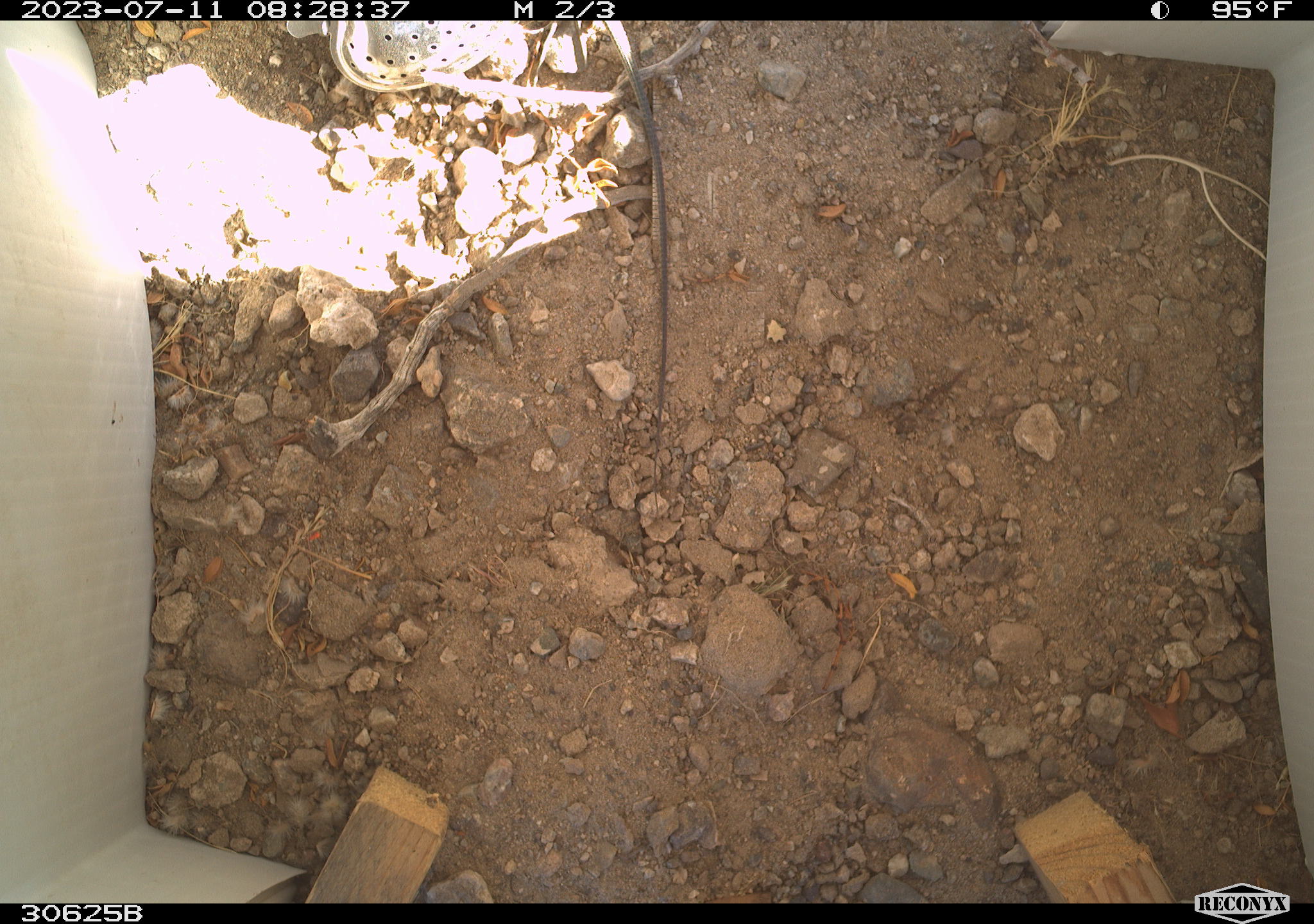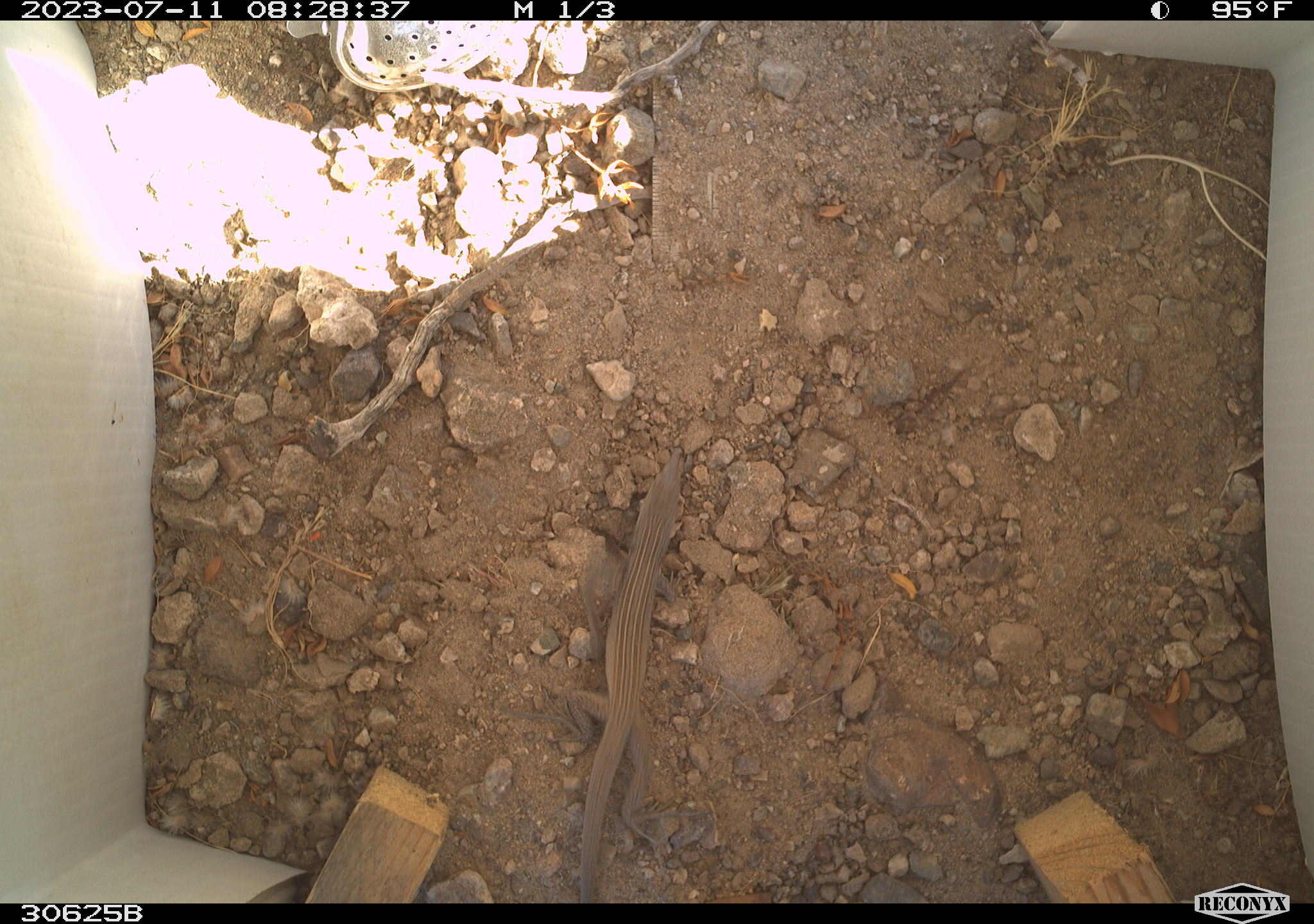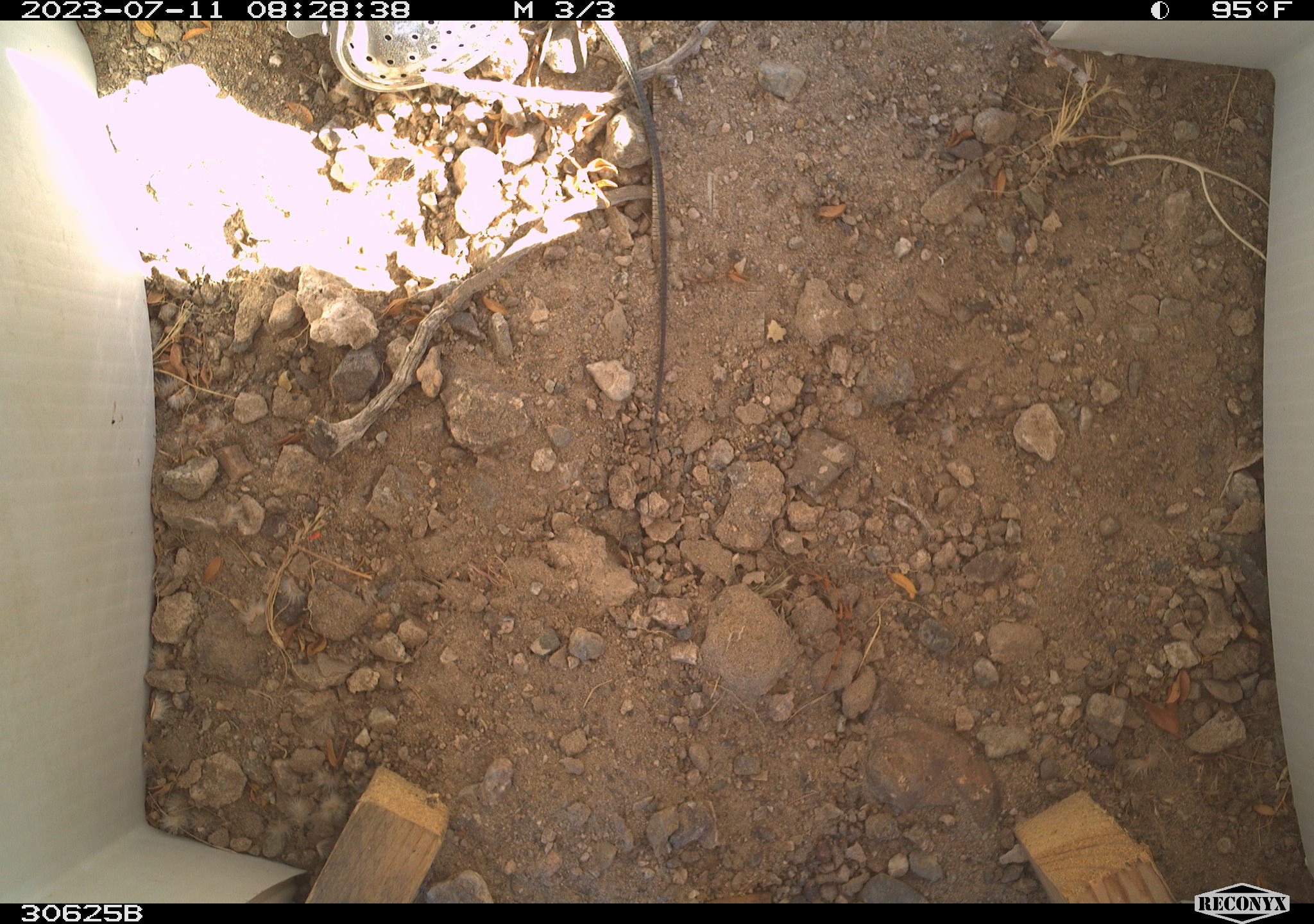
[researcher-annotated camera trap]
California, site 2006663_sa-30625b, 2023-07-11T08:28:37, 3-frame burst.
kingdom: Animalia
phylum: Chordata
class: Reptilia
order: Squamata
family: Teiidae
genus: Aspidoscelis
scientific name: Aspidoscelis tigris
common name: western whiptail